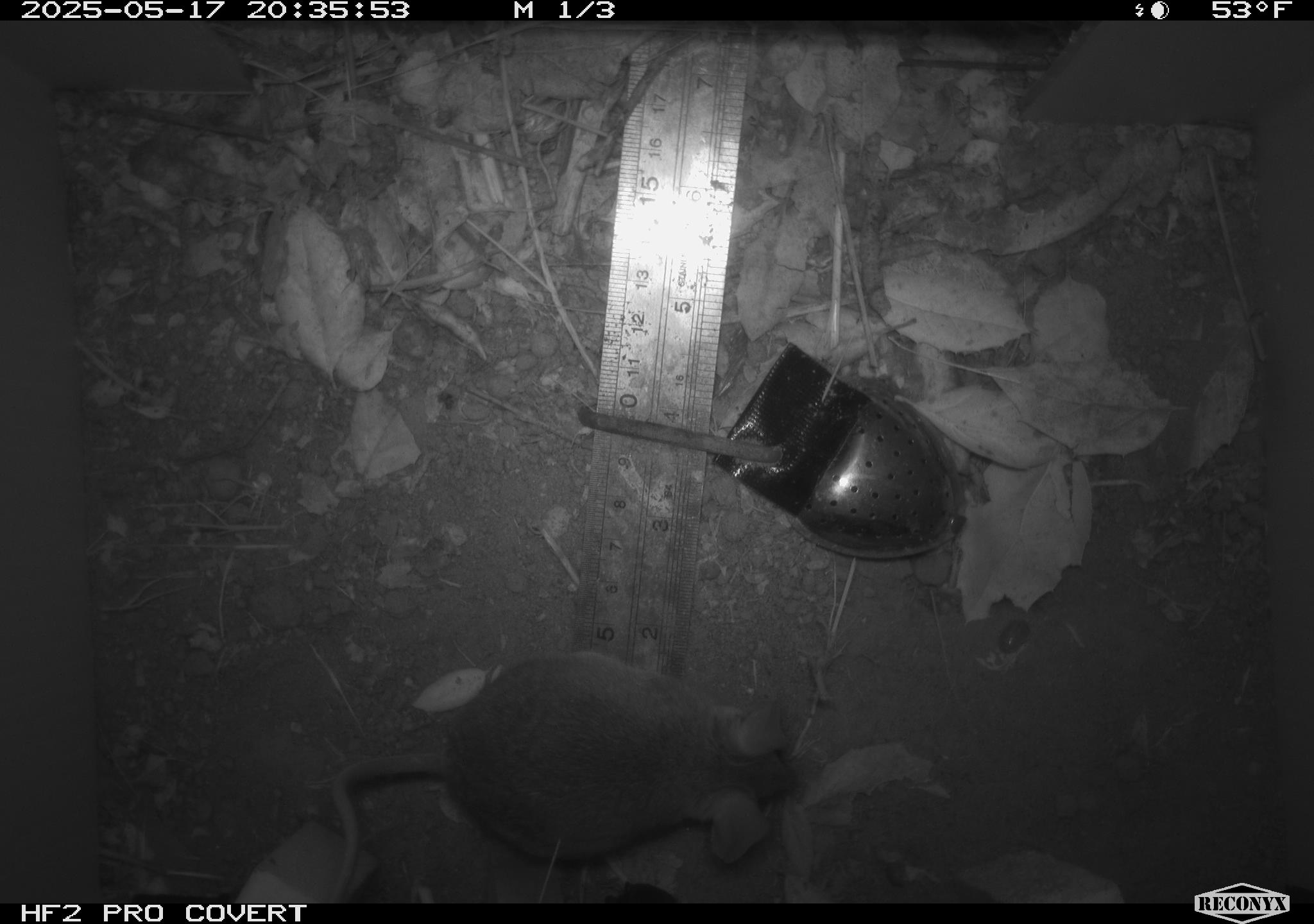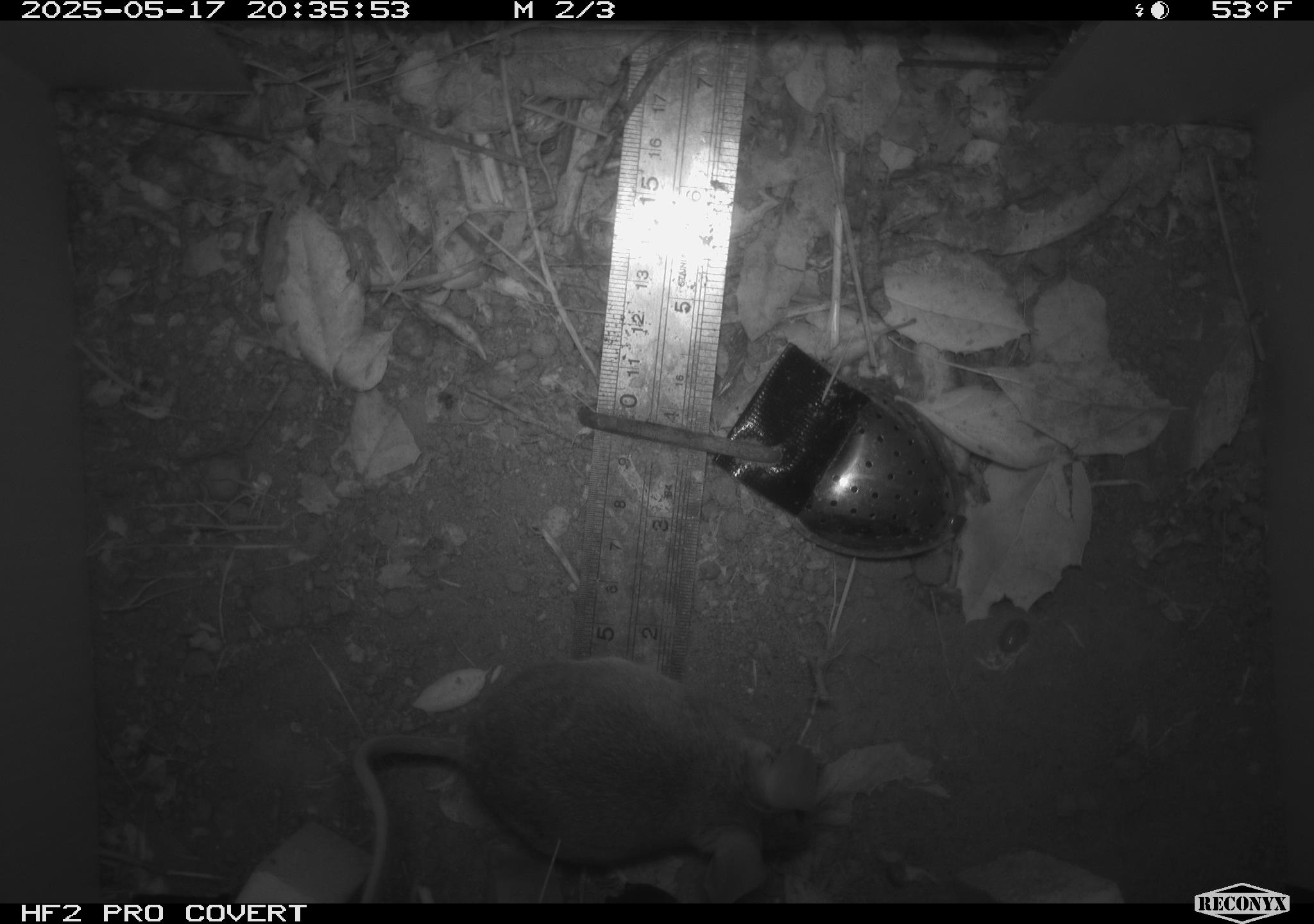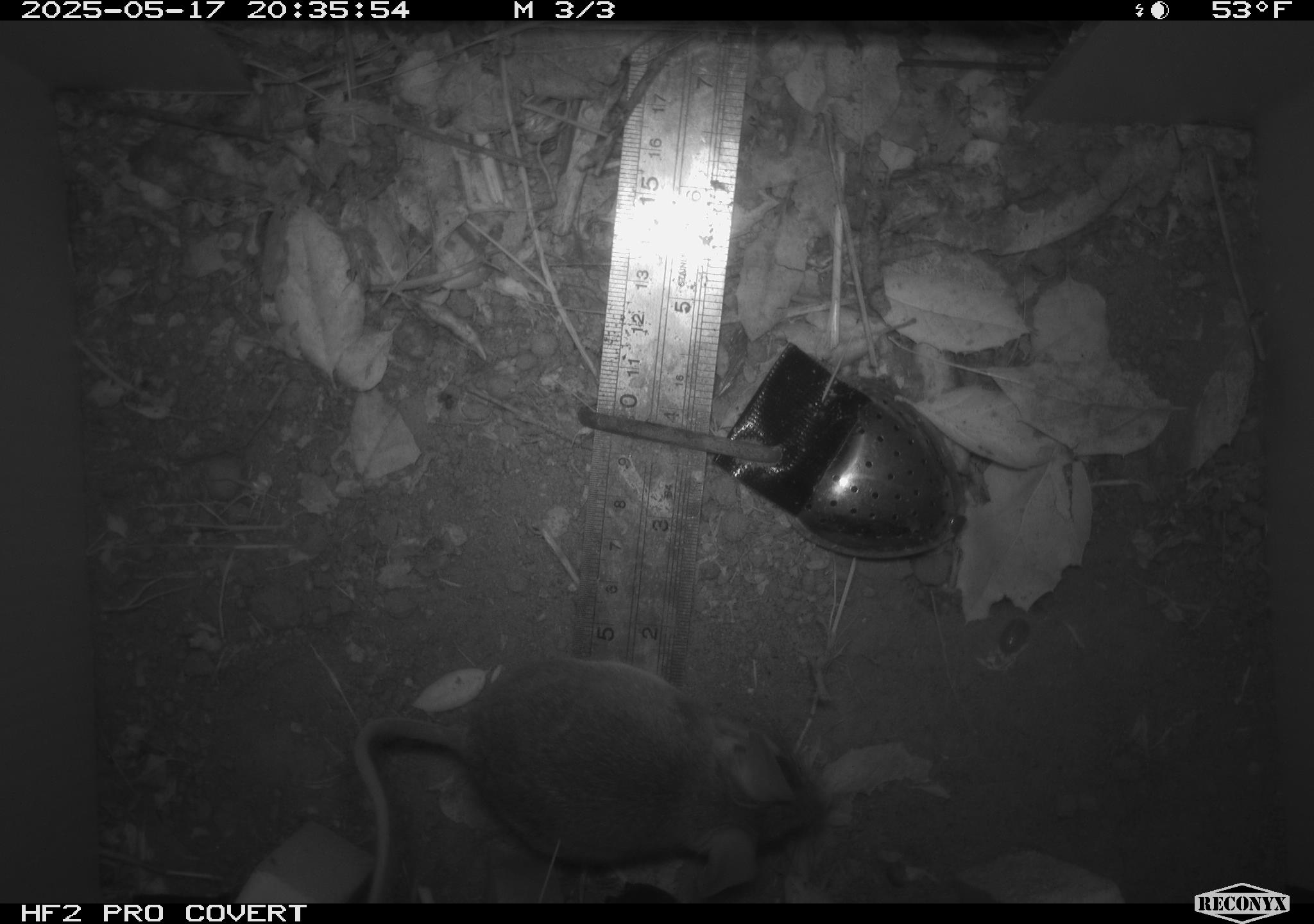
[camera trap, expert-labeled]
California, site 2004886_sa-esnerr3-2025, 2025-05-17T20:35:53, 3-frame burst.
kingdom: Animalia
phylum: Chordata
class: Mammalia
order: Rodentia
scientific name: Rodentia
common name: rodent